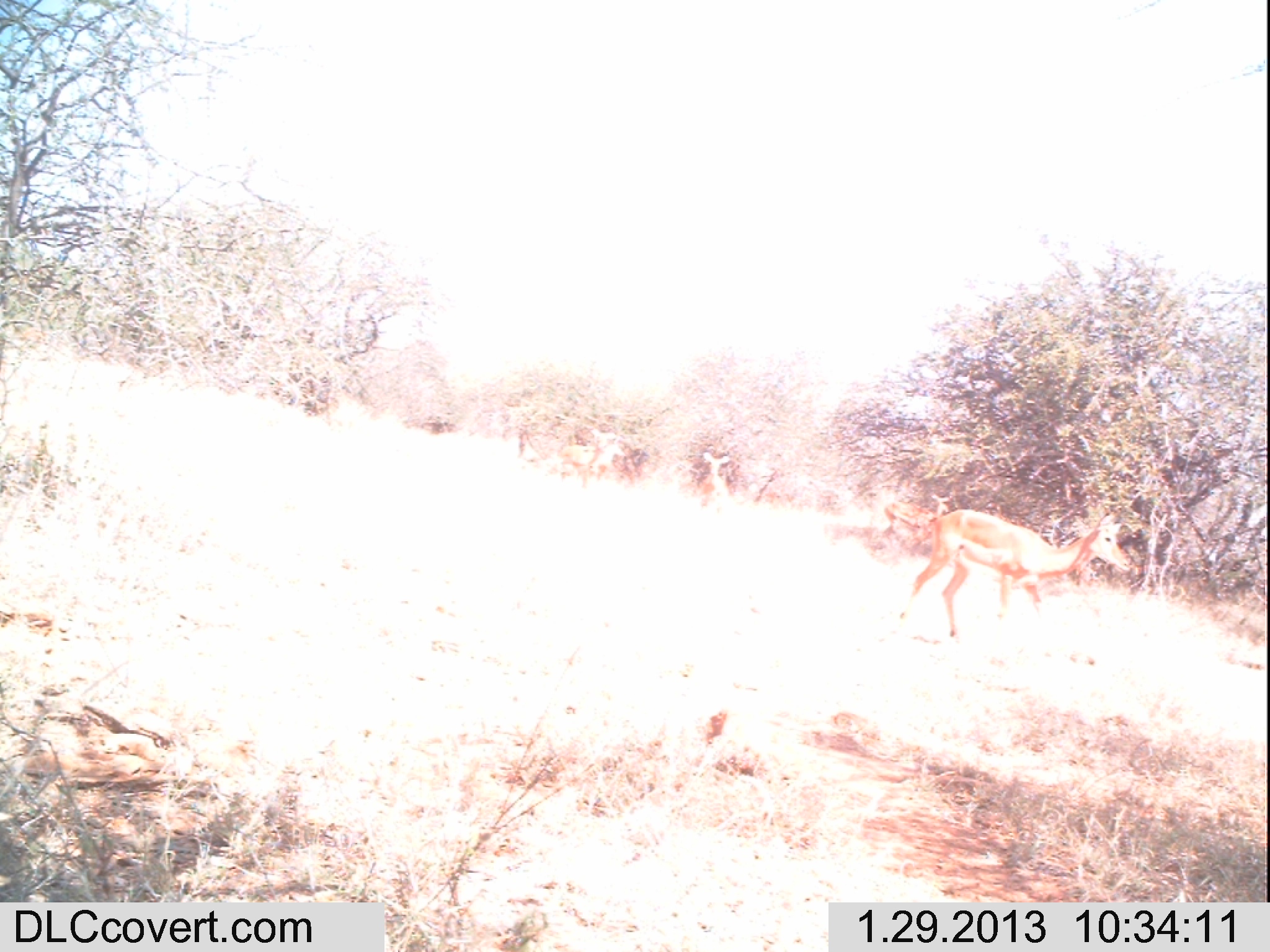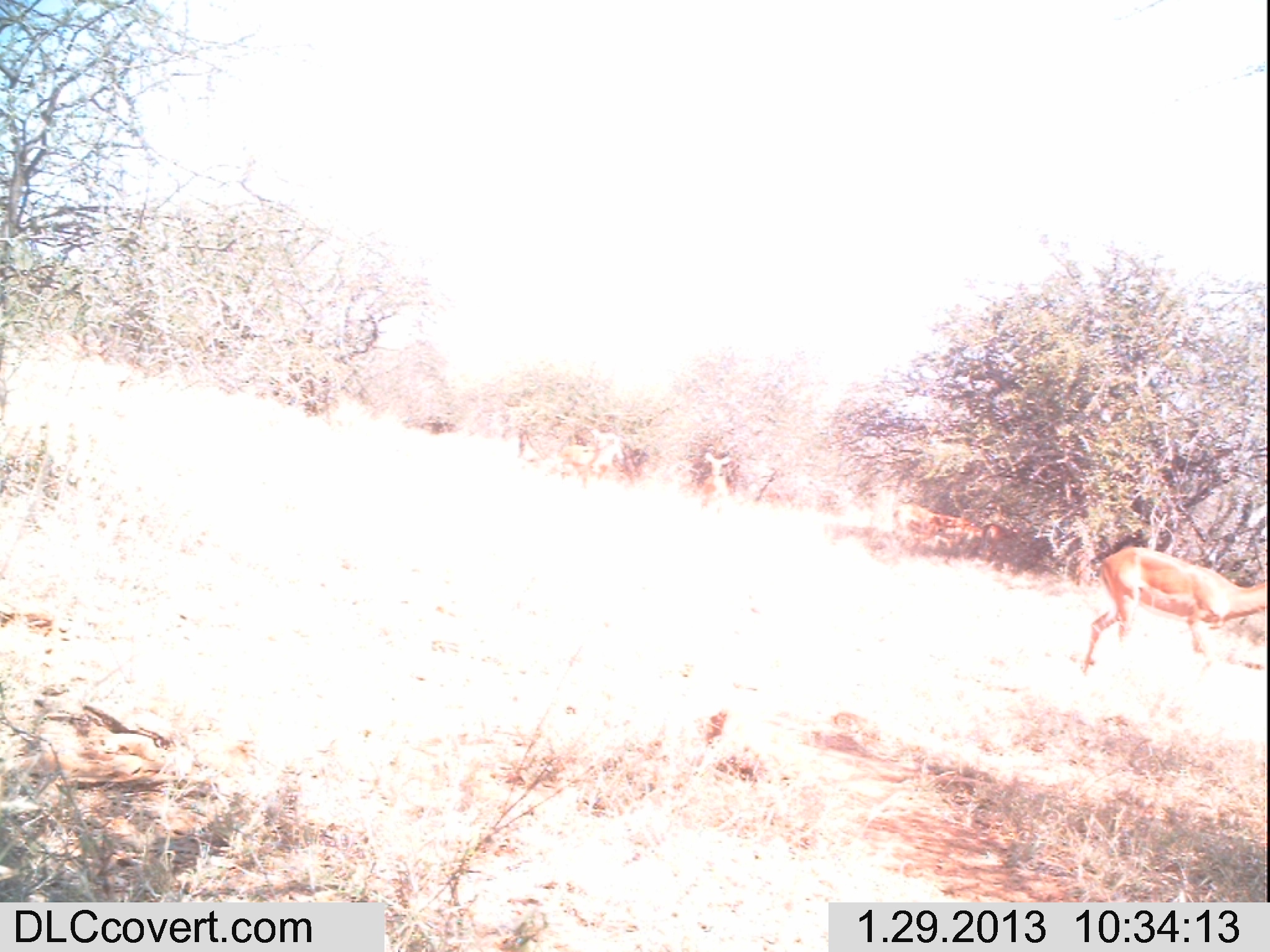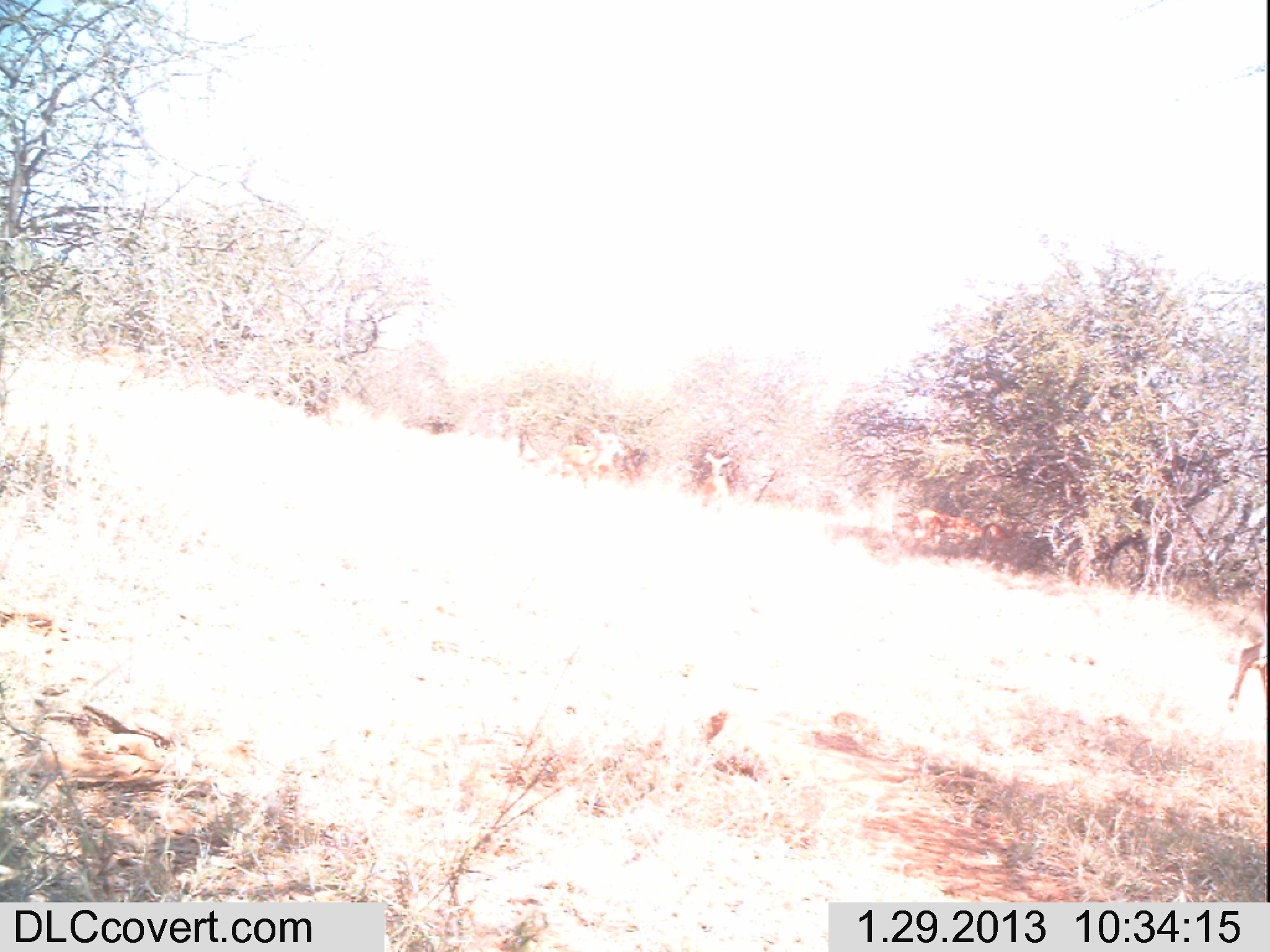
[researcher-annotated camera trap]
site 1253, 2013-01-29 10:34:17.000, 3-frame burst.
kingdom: Animalia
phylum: Chordata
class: Mammalia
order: Artiodactyla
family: Bovidae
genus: Aepyceros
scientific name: Aepyceros melampus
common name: impala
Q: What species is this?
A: Aepyceros melampus (impala).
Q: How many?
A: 5.